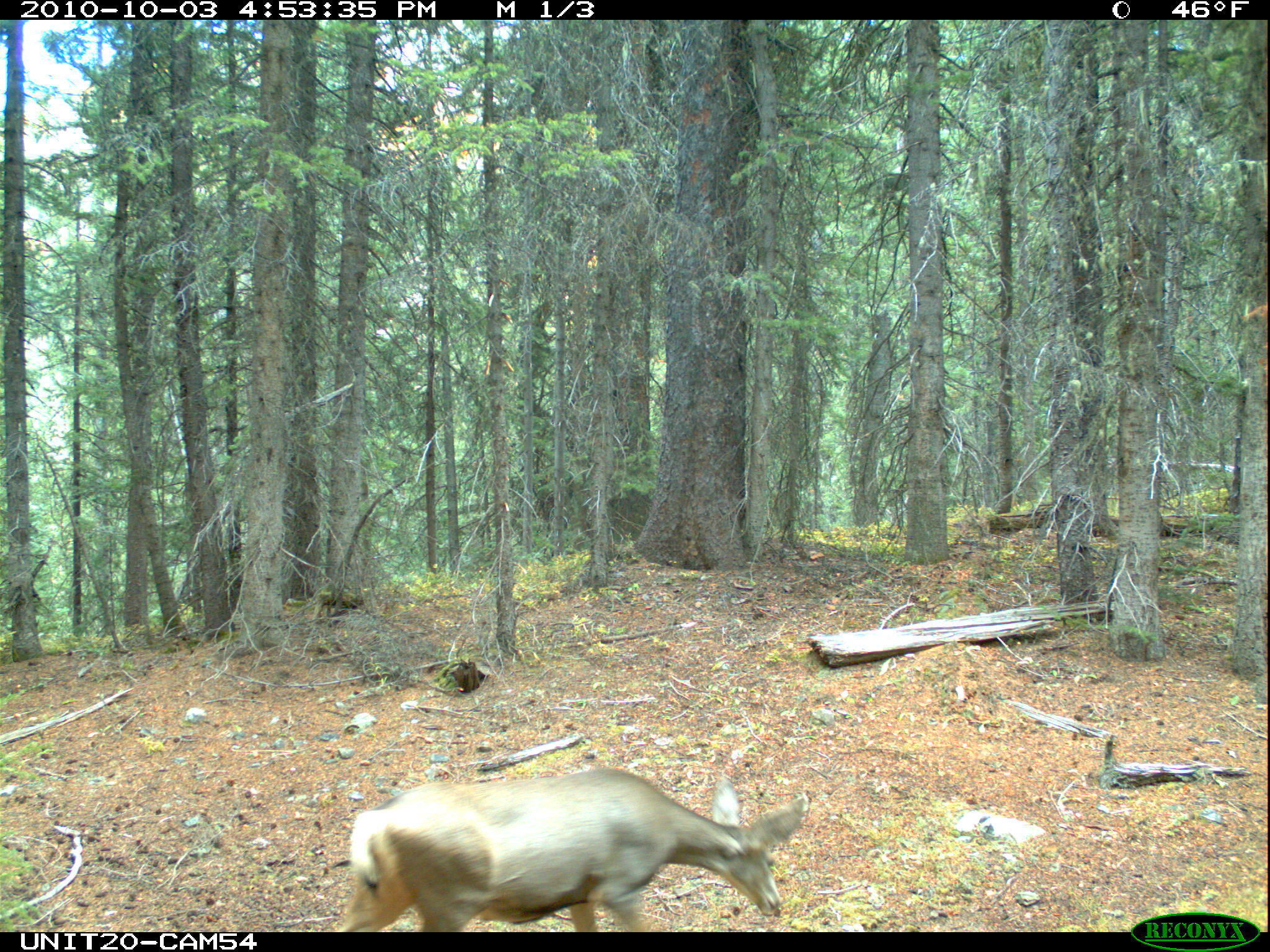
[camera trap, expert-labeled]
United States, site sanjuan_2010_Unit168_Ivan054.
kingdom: Animalia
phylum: Chordata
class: Mammalia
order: Artiodactyla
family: Cervidae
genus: Odocoileus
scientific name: Odocoileus hemionus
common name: mule deer